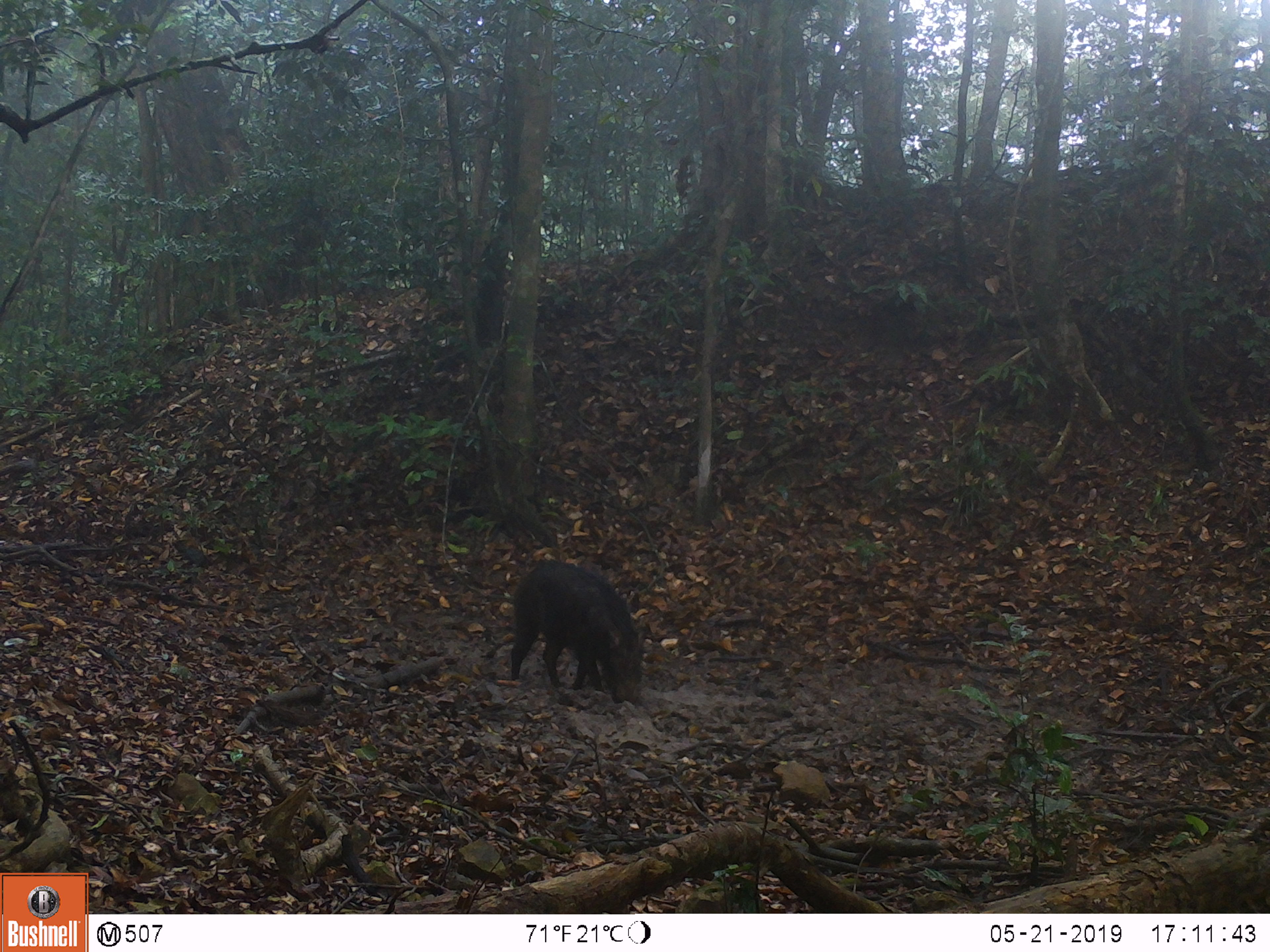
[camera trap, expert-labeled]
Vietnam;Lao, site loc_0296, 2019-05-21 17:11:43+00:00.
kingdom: Animalia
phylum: Chordata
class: Mammalia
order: Artiodactyla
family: Suidae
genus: Sus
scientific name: Sus scrofa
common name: eurasian wild pig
Eurasian wild pig (Sus scrofa). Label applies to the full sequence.